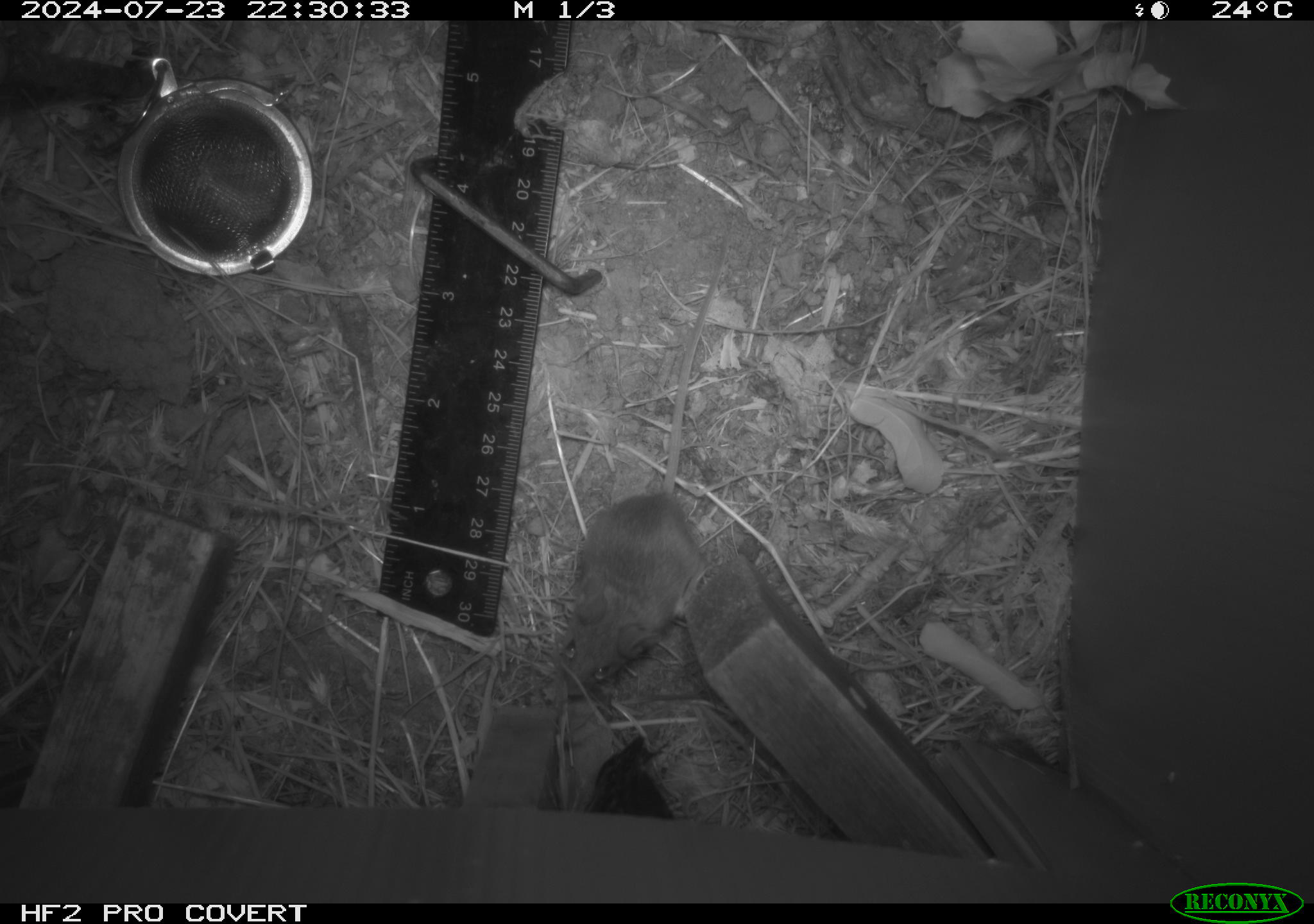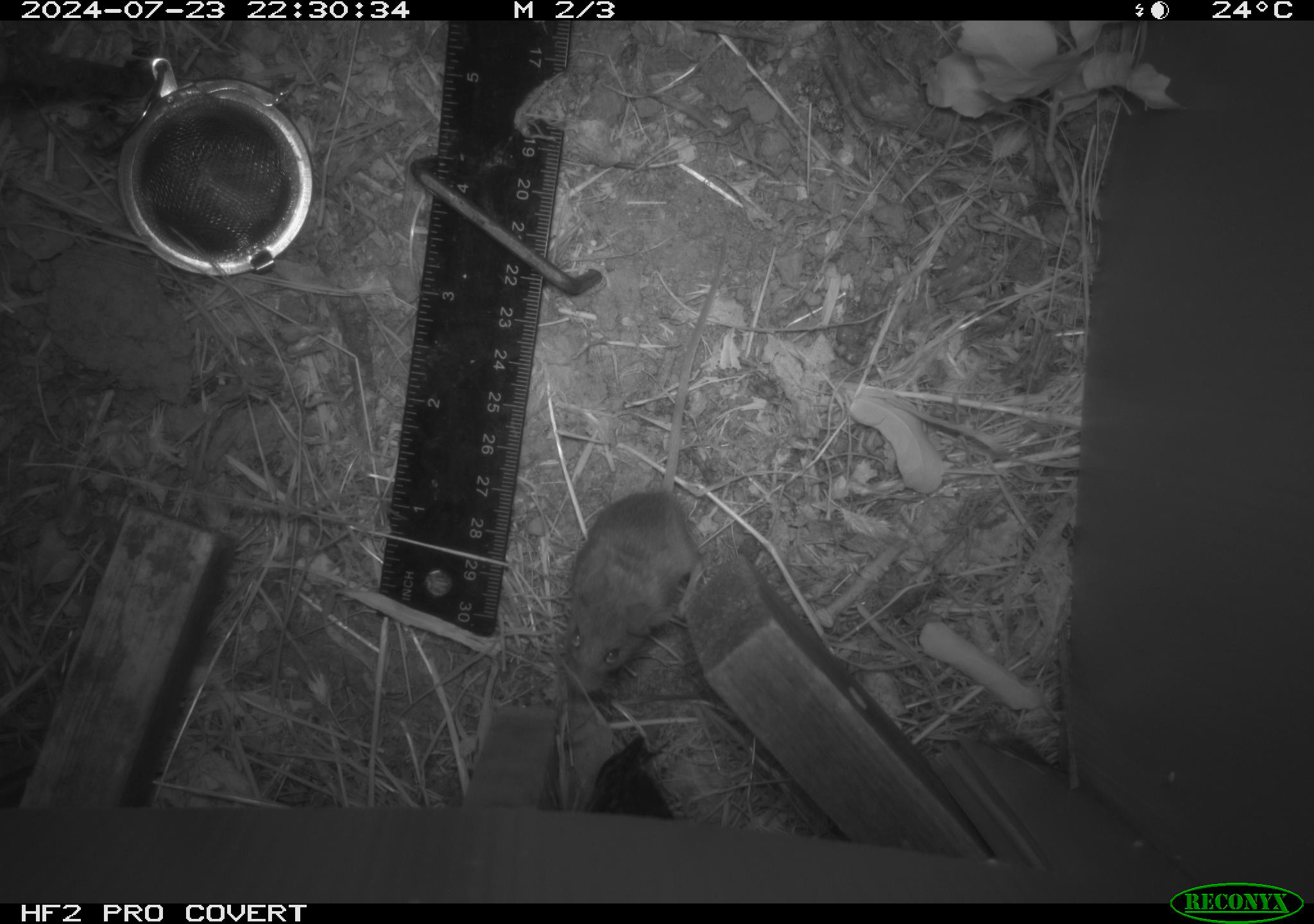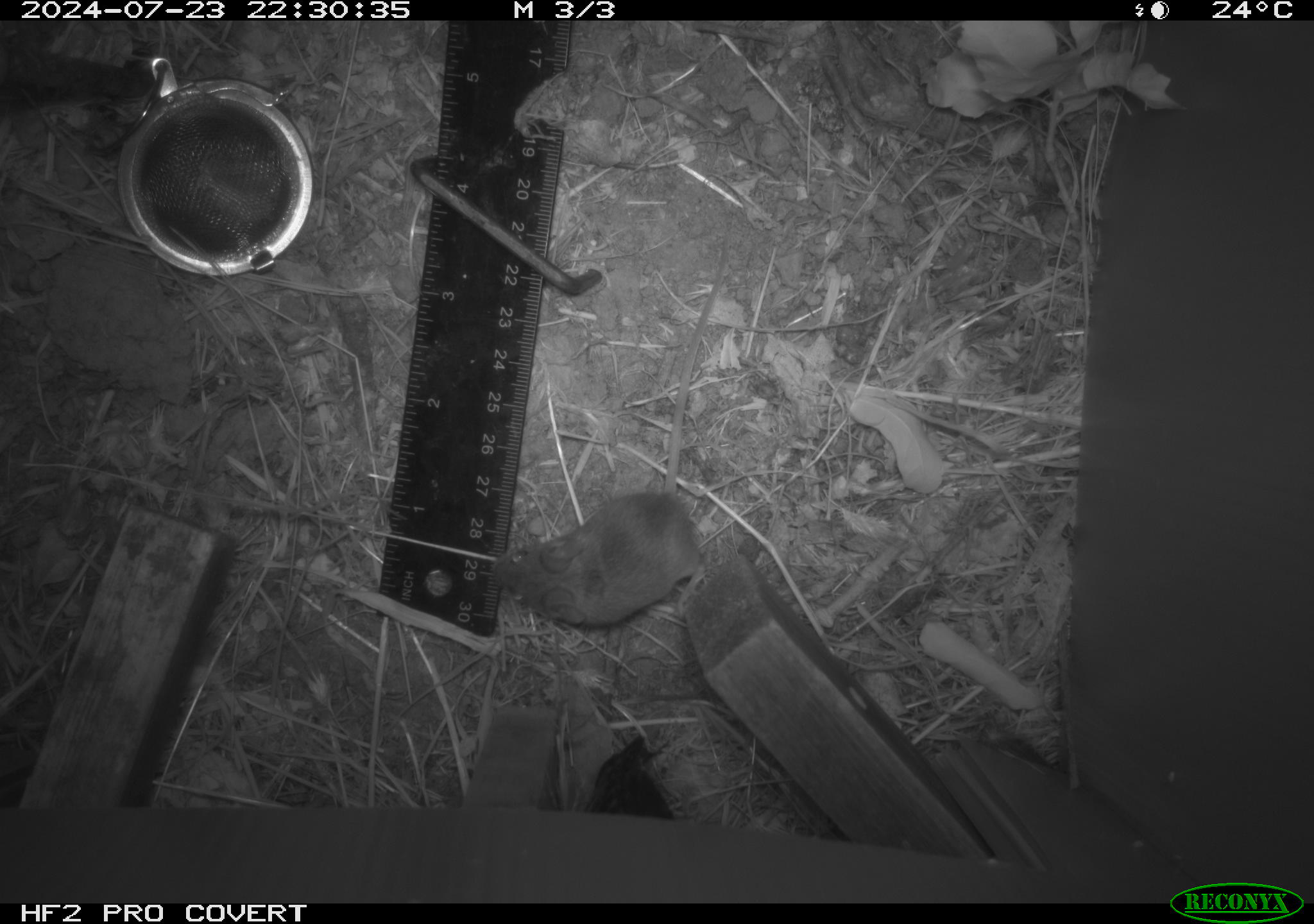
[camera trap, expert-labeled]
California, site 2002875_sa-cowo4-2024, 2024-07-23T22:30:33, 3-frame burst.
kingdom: Animalia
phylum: Chordata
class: Mammalia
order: Rodentia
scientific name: Rodentia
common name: mouse species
Mouse species (Rodentia).